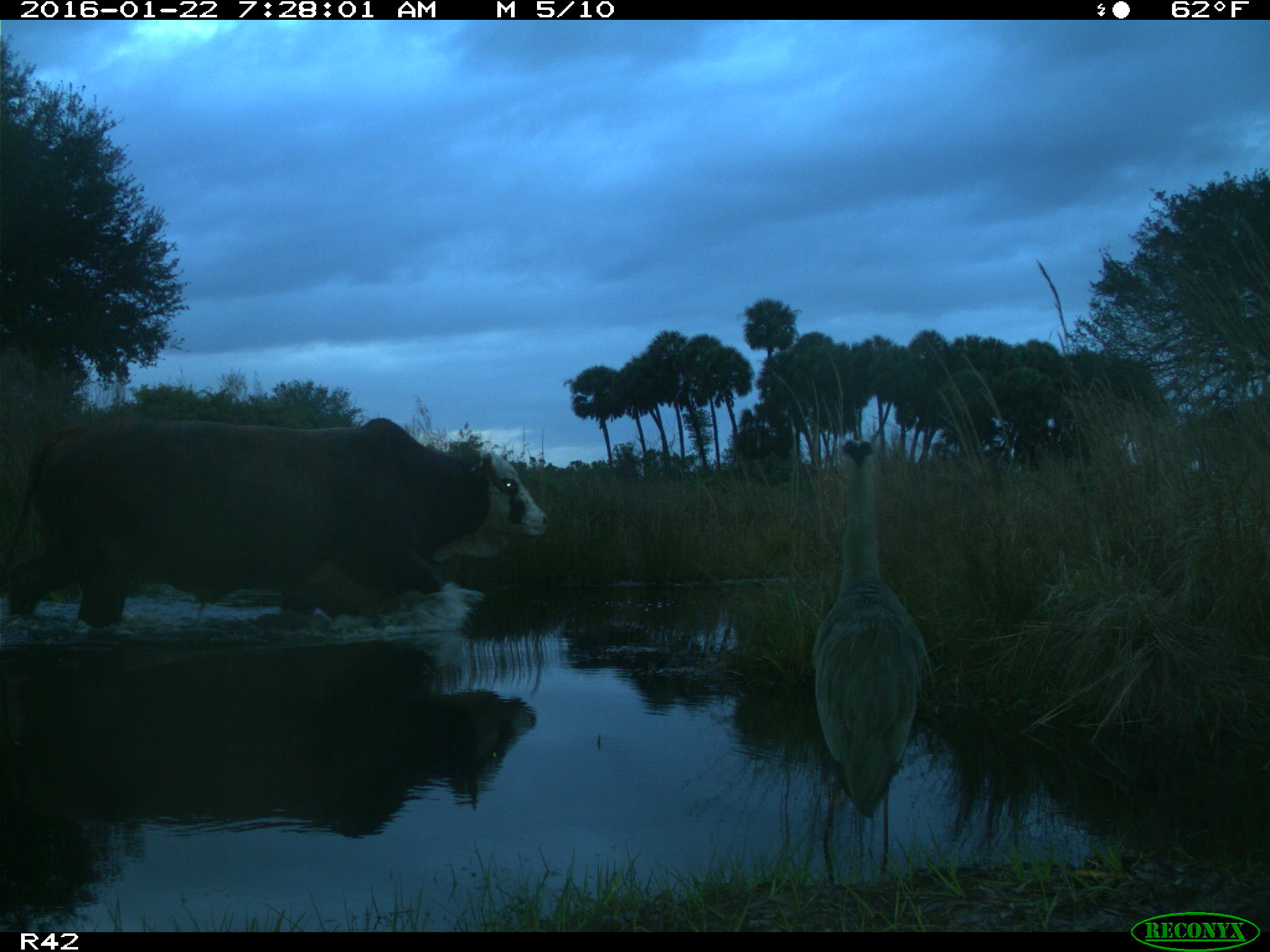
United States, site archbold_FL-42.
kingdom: Animalia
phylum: Chordata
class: Mammalia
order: Artiodactyla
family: Bovidae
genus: Bos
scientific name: Bos taurus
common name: domestic cow